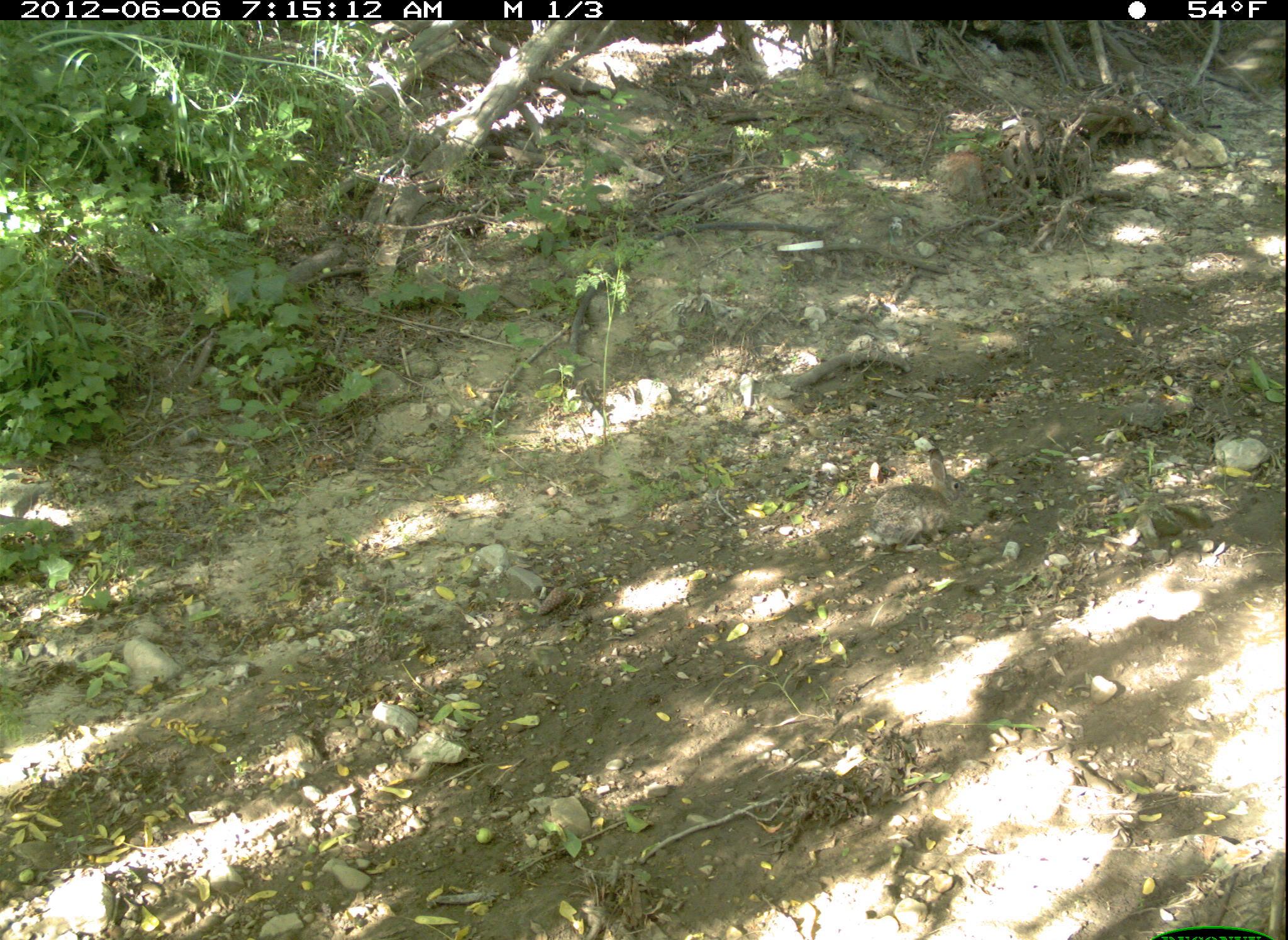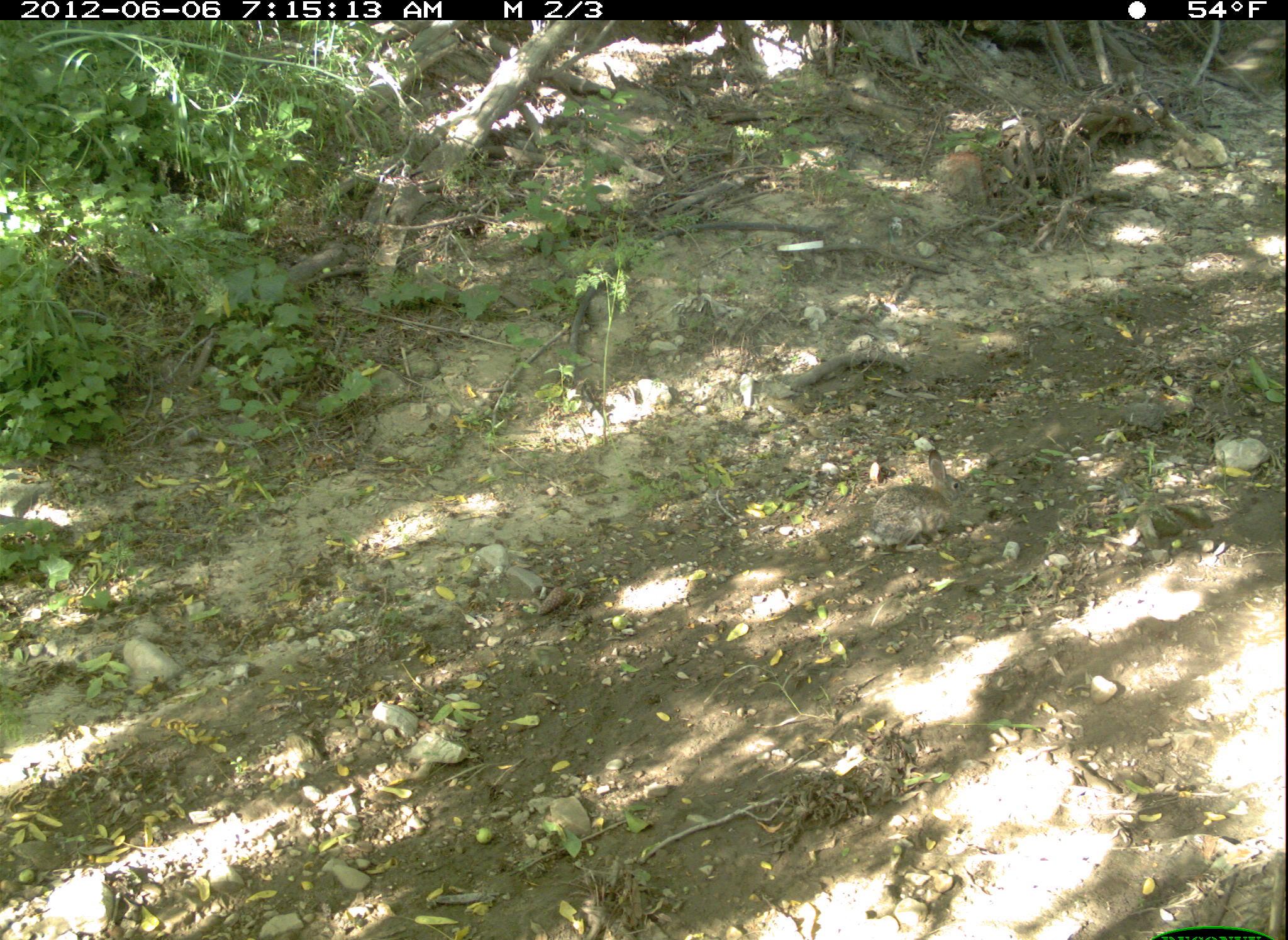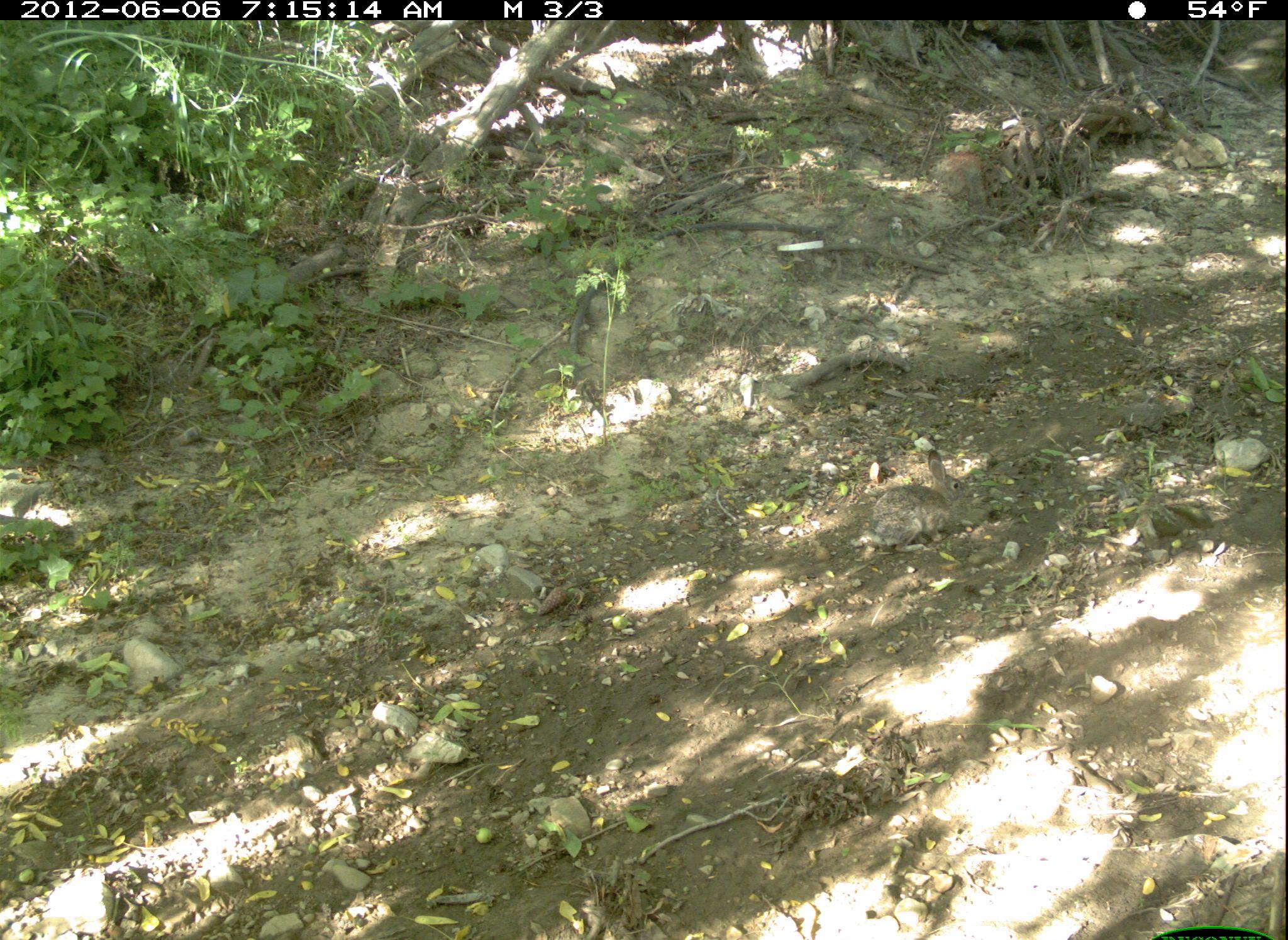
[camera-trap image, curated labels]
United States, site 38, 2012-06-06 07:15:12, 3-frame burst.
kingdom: Animalia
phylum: Chordata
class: Mammalia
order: Lagomorpha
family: Leporidae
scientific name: Leporidae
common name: rabbits and hares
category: rabbit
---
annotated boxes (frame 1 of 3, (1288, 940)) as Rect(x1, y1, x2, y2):
rabbit: Rect(848, 445, 992, 549)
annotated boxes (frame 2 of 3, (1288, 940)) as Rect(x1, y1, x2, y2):
rabbit: Rect(860, 441, 969, 557)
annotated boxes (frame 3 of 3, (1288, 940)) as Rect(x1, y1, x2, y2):
rabbit: Rect(855, 445, 972, 559)